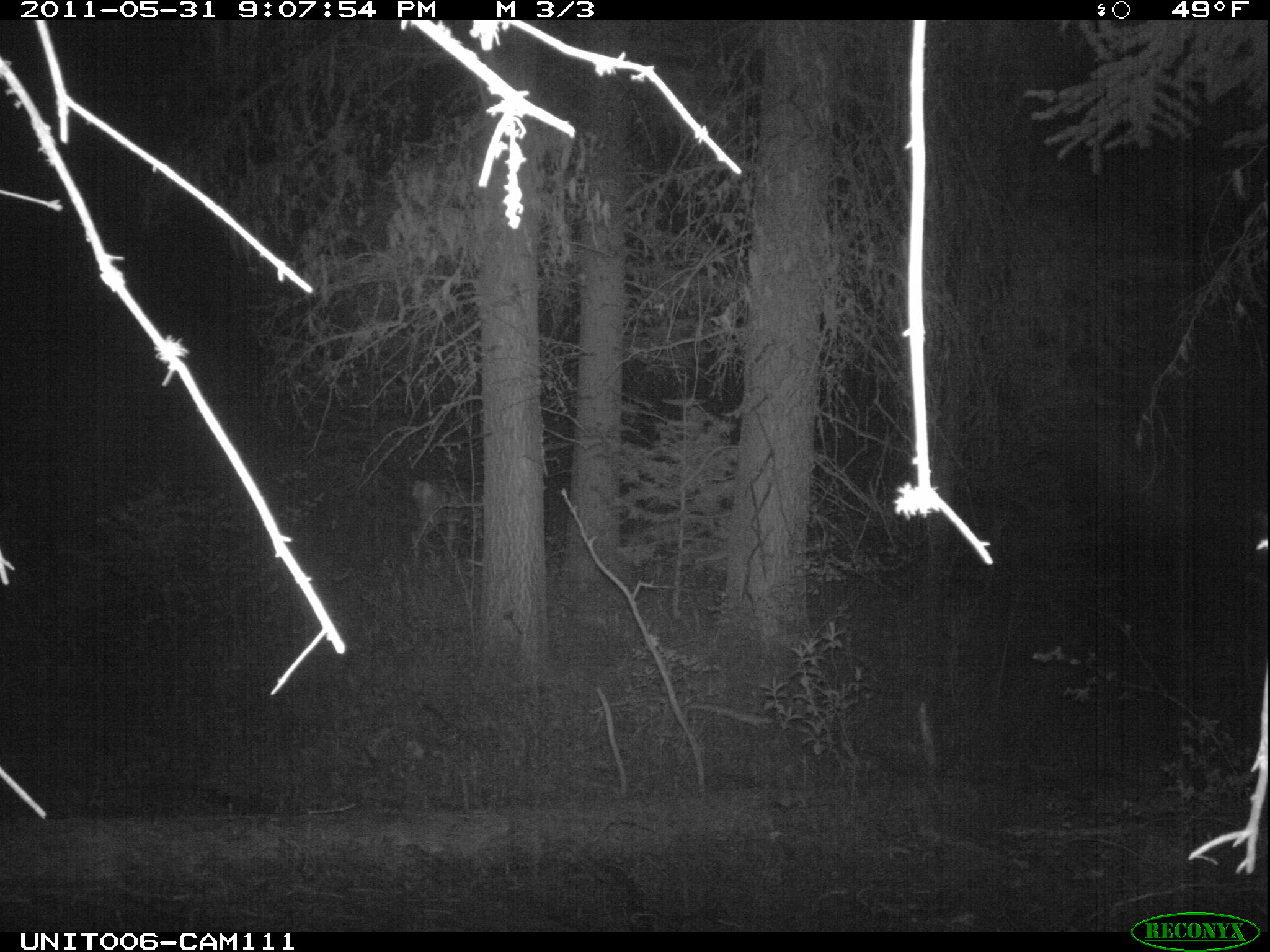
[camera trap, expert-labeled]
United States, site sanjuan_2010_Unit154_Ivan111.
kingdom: Animalia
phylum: Chordata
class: Mammalia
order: Artiodactyla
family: Cervidae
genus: Odocoileus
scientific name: Odocoileus hemionus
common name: mule deer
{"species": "Odocoileus hemionus (mule deer)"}